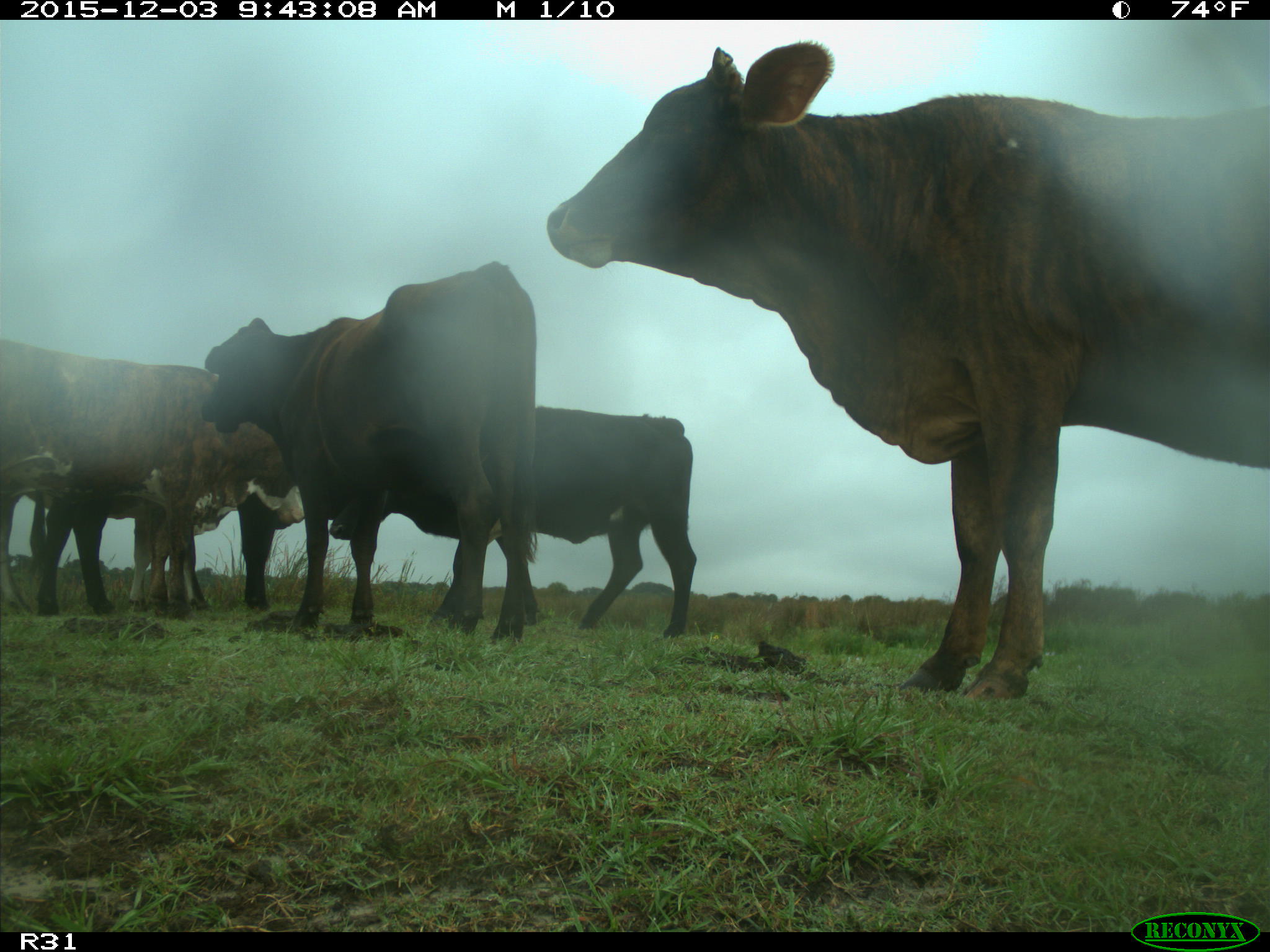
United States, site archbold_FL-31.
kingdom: Animalia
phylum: Chordata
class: Mammalia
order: Artiodactyla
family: Bovidae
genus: Bos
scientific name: Bos taurus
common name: domestic cow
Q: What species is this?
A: Bos taurus (domestic cow).